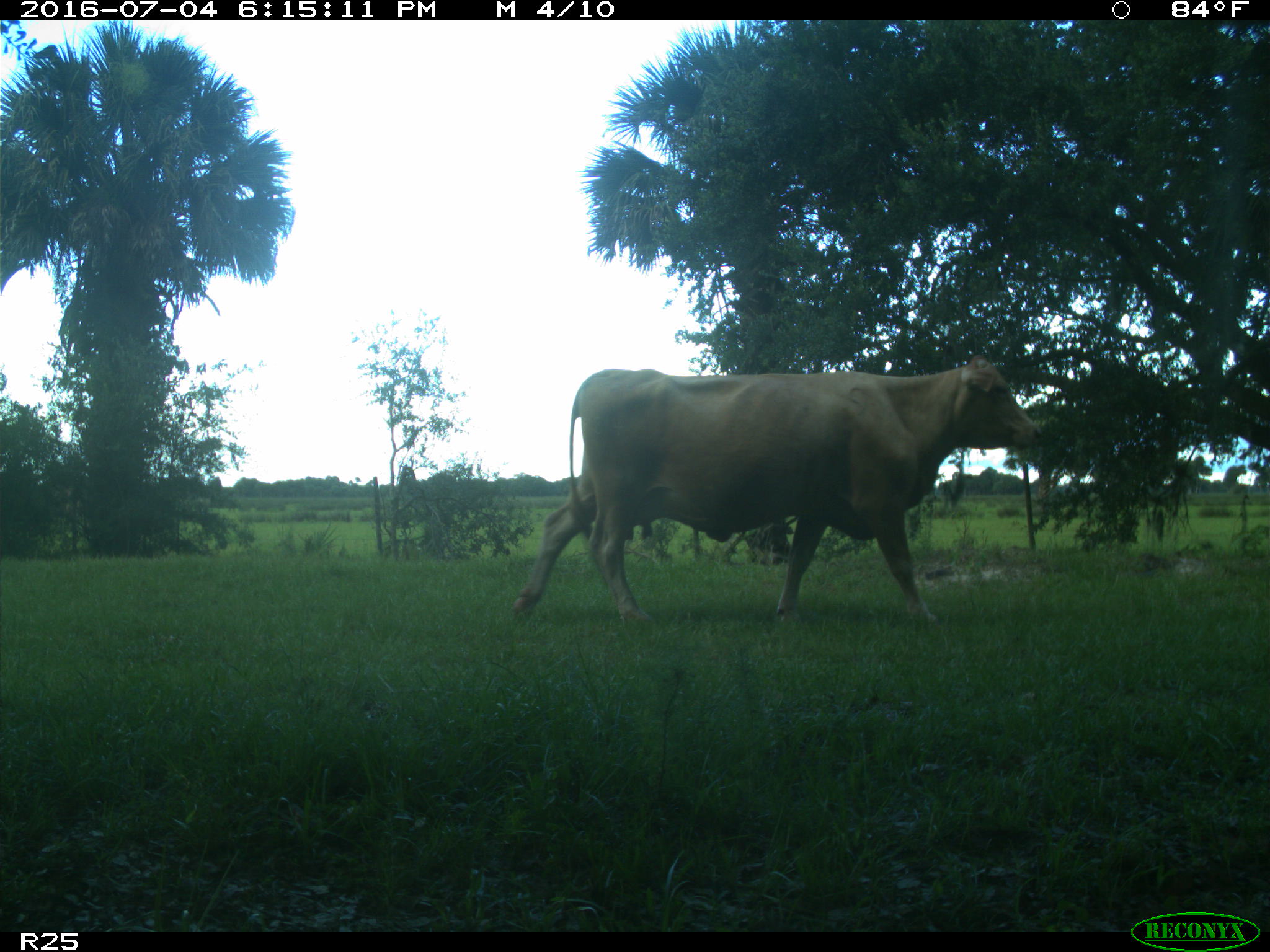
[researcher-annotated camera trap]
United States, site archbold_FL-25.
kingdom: Animalia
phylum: Chordata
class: Mammalia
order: Artiodactyla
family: Bovidae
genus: Bos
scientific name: Bos taurus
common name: domestic cow